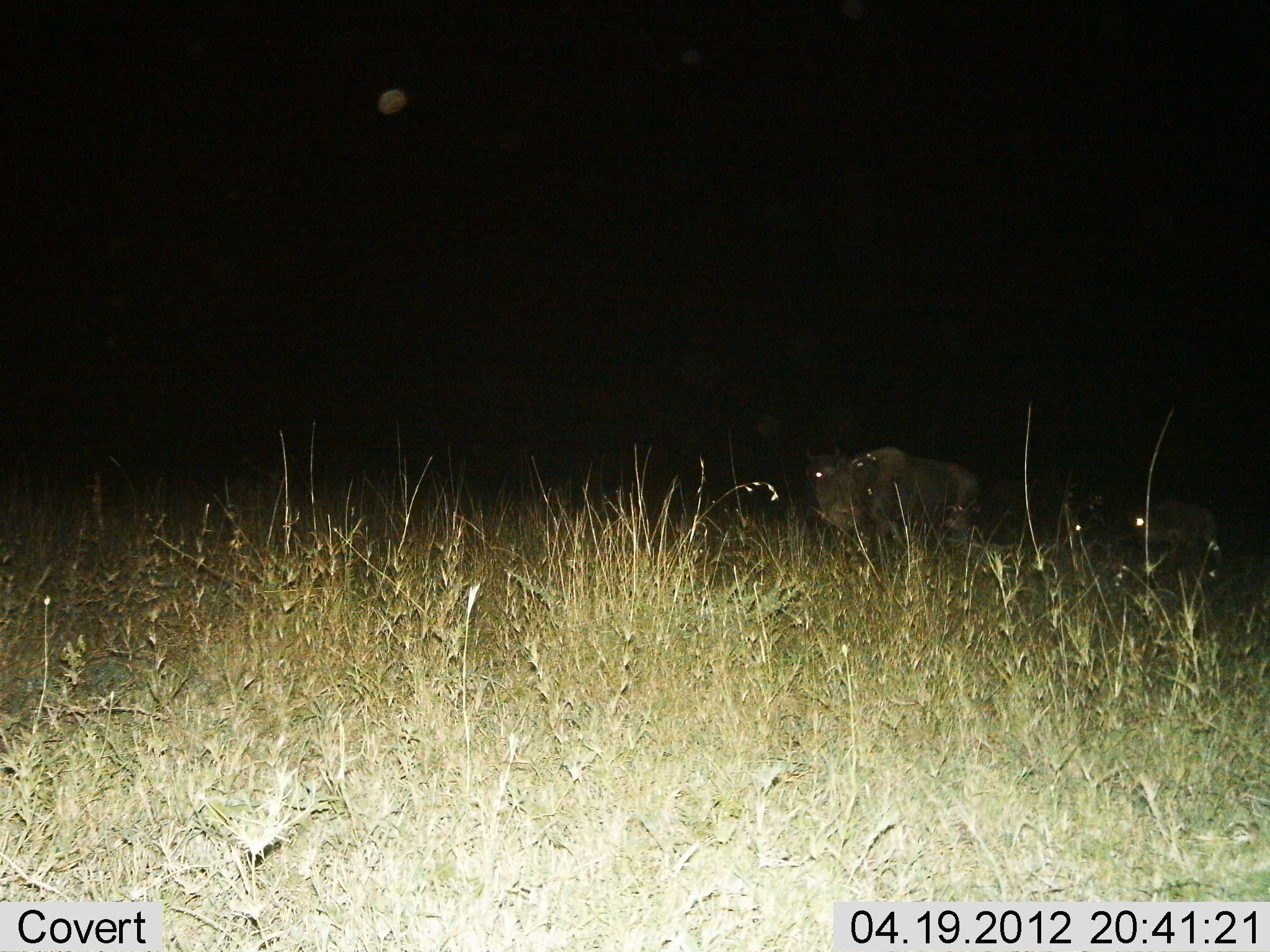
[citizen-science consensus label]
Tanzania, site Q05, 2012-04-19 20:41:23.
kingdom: Animalia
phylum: Chordata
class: Mammalia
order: Artiodactyla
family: Bovidae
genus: Connochaetes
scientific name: Connochaetes taurinus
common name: blue wildebeest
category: wildebeest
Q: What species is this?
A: Wildebeest (blue wildebeest) (Connochaetes taurinus).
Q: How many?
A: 2.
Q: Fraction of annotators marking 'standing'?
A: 36%.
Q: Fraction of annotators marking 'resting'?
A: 0%.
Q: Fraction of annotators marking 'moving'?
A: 73%.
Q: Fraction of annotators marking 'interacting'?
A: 0%.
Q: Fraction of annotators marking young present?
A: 0%.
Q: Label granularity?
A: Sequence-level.